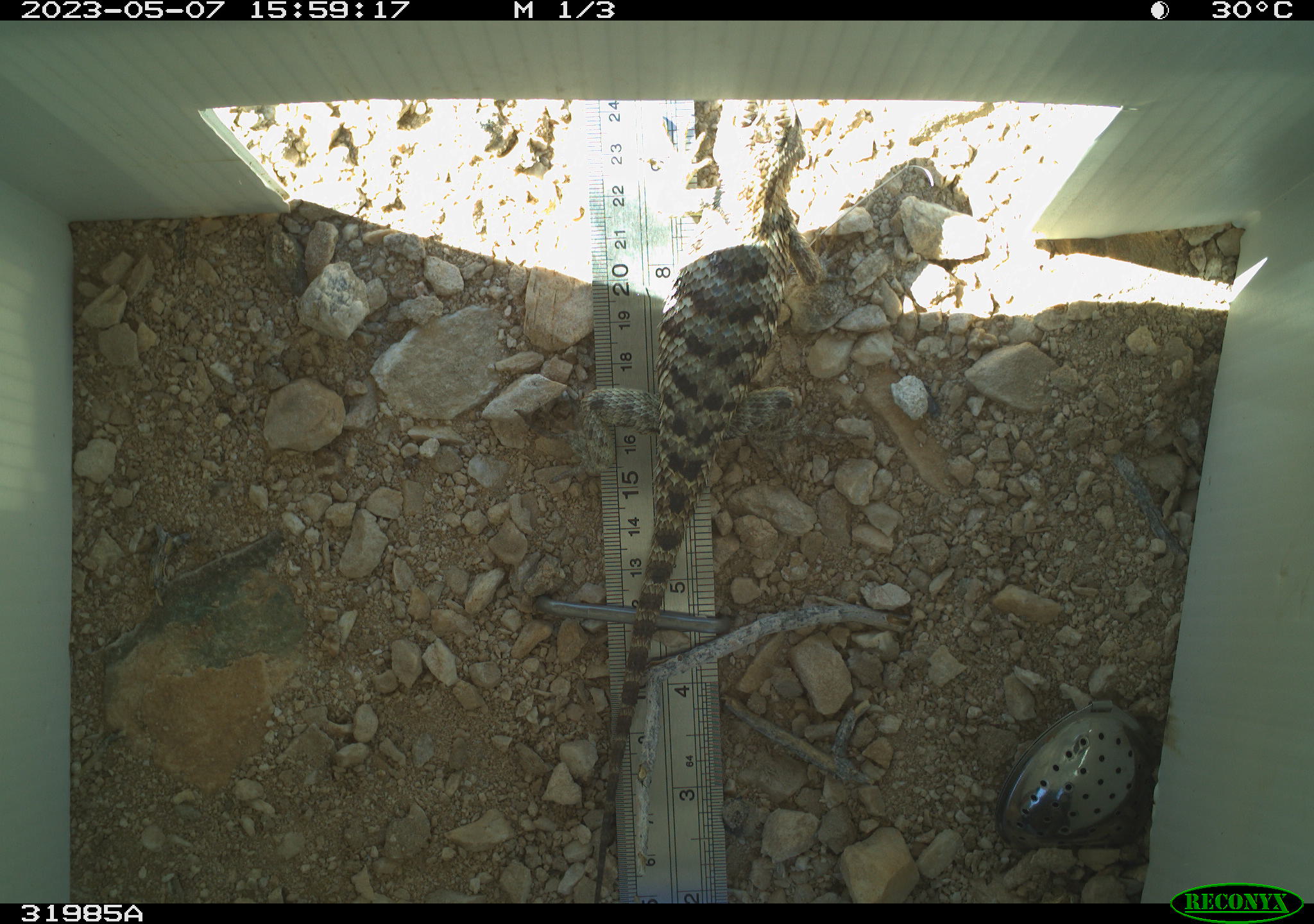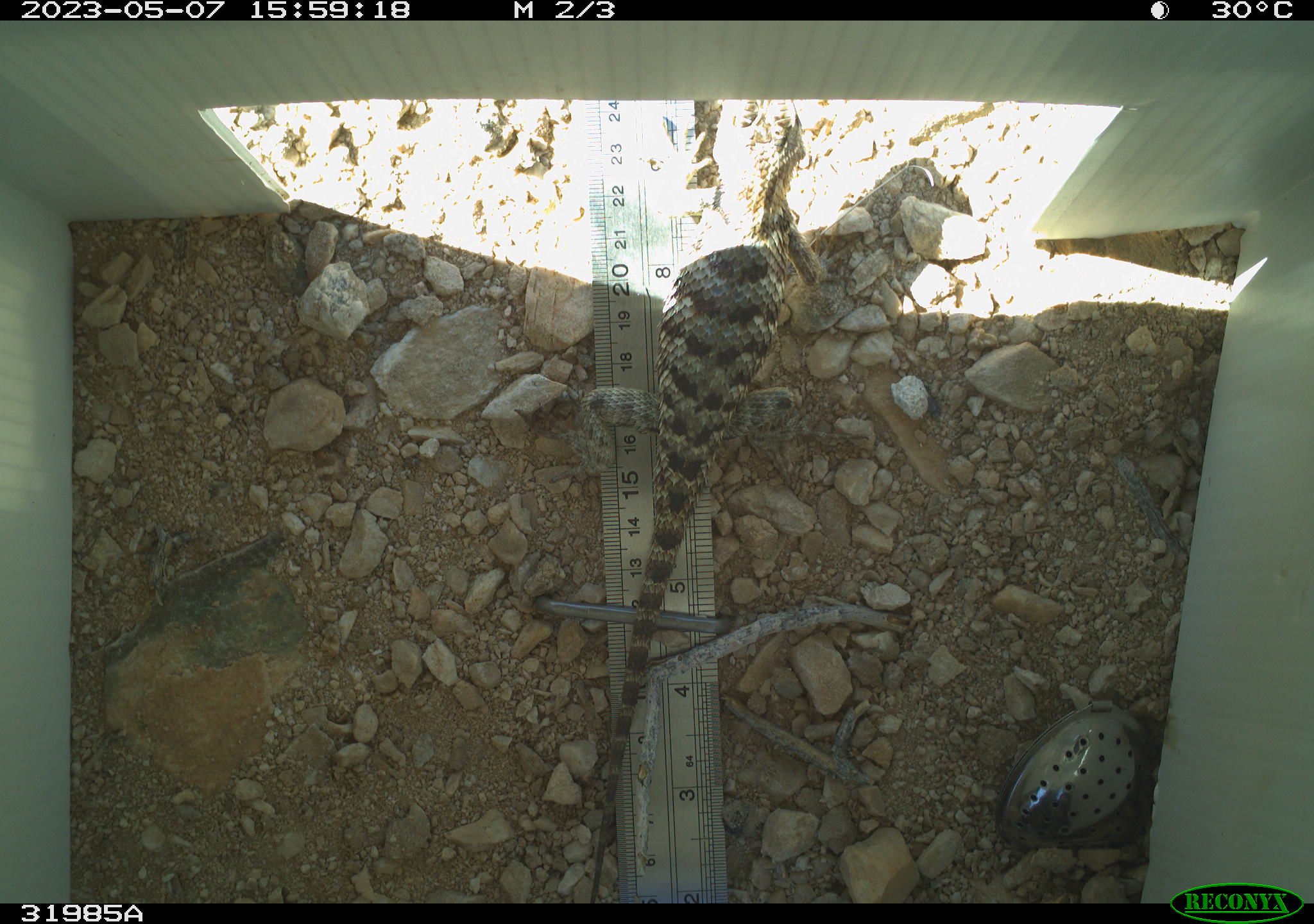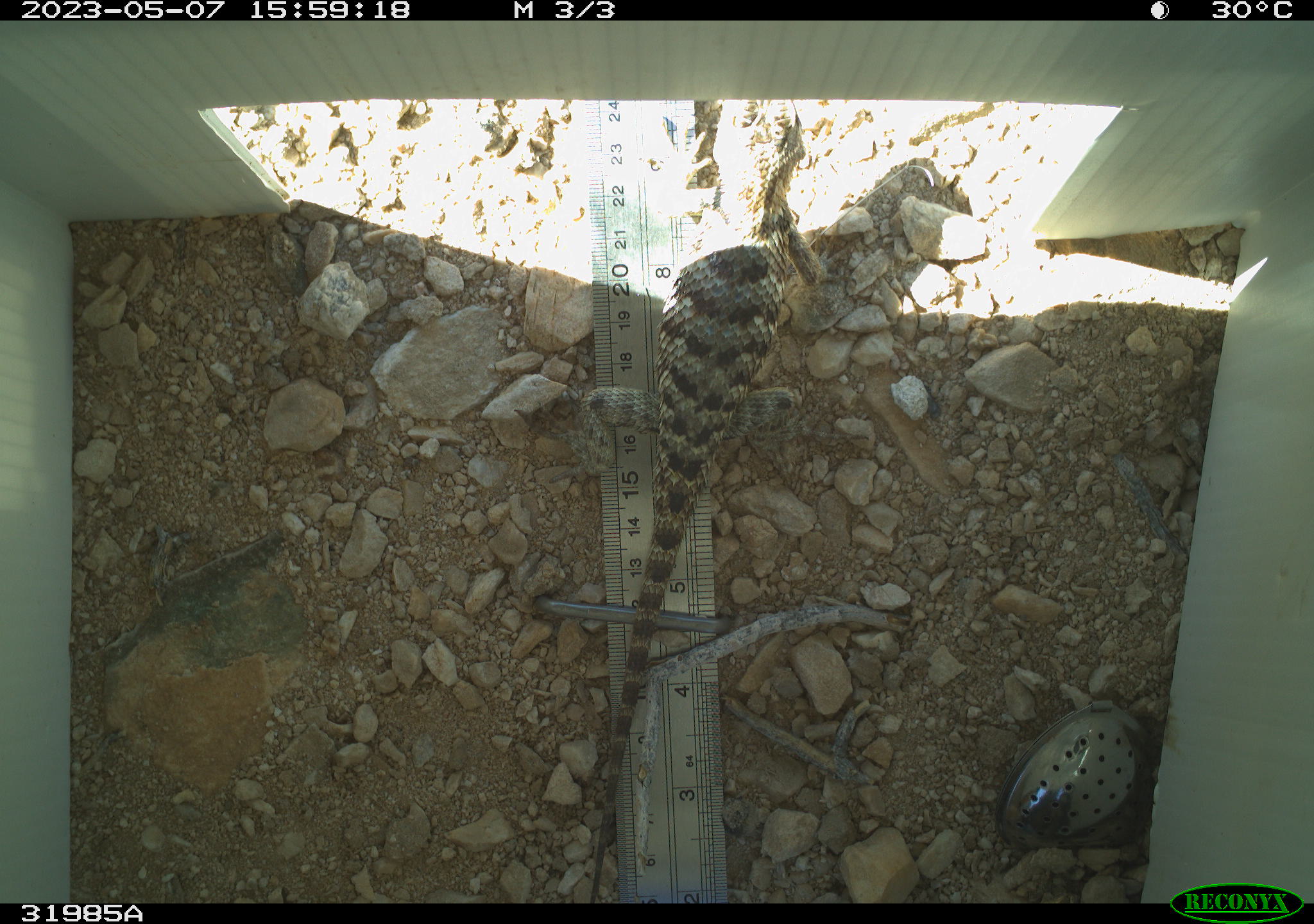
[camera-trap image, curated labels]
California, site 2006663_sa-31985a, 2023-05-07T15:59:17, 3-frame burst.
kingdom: Animalia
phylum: Chordata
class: Reptilia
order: Squamata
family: Phrynosomatidae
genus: Sceloporus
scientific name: Sceloporus uniformis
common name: yellow-backed spiny lizard